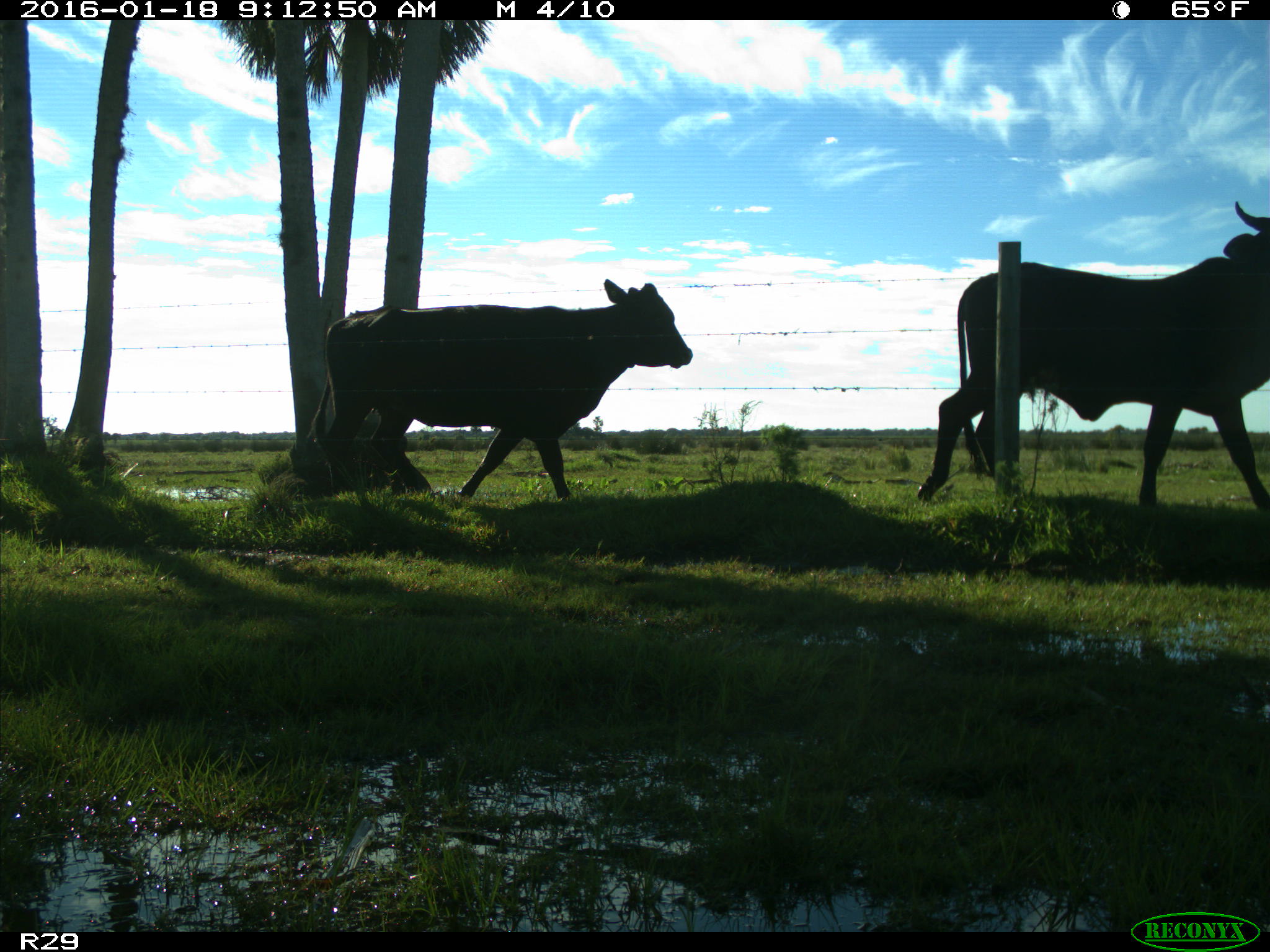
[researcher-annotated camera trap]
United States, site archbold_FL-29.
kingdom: Animalia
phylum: Chordata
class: Mammalia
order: Artiodactyla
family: Bovidae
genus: Bos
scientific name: Bos taurus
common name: domestic cow